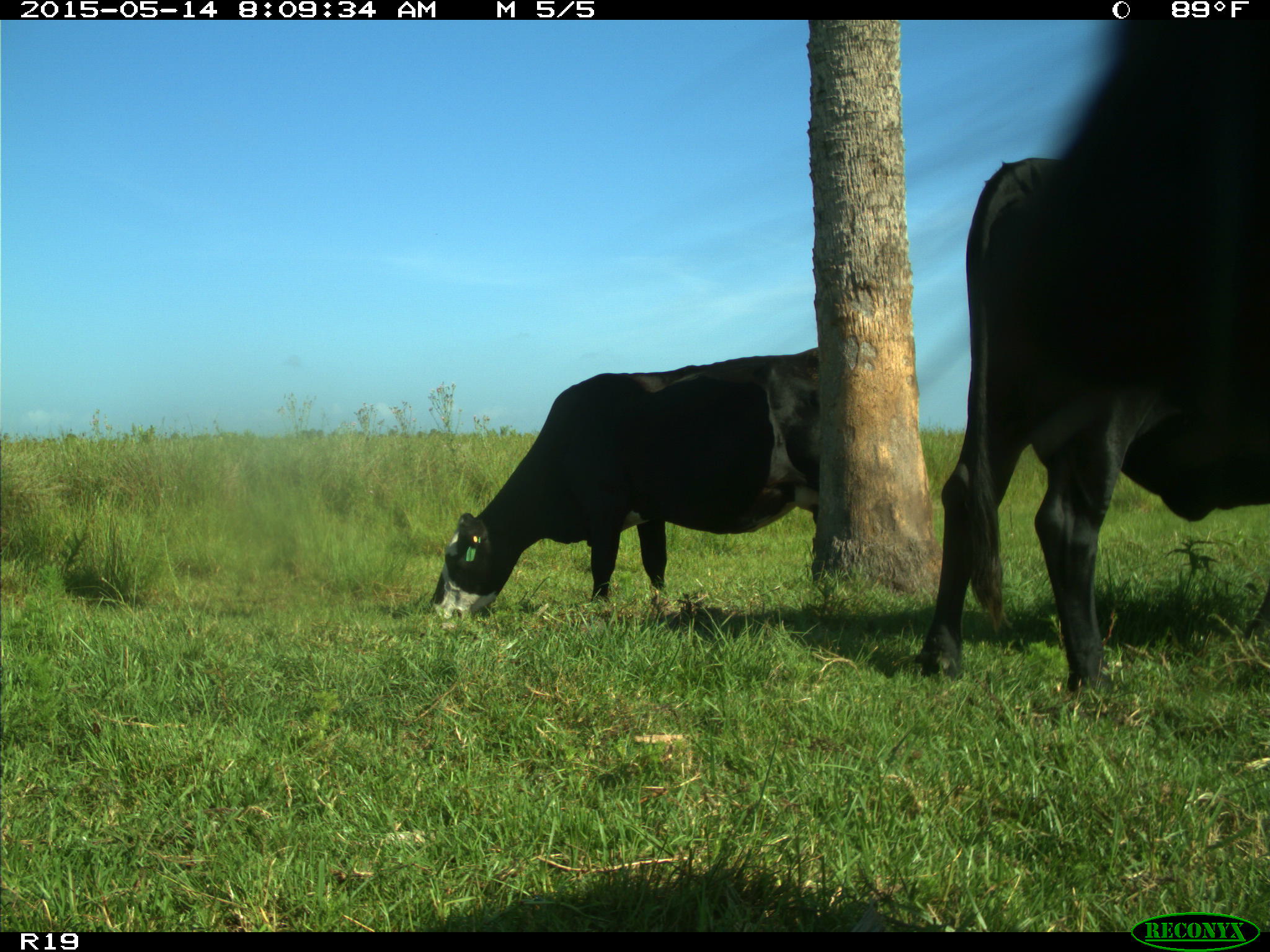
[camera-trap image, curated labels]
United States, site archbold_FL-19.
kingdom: Animalia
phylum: Chordata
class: Mammalia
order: Artiodactyla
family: Bovidae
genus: Bos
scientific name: Bos taurus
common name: domestic cow